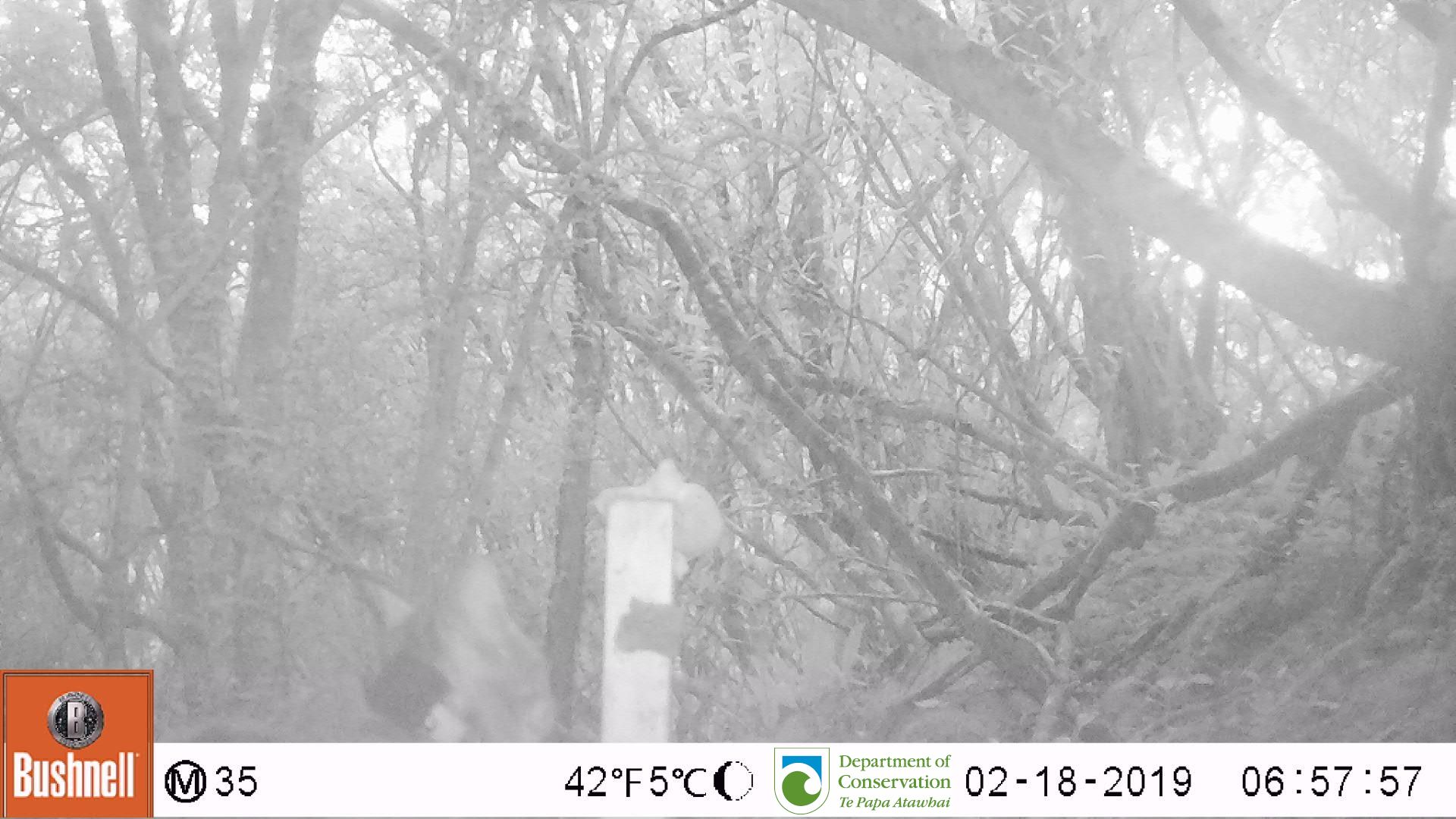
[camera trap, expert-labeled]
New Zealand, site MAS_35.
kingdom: Animalia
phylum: Chordata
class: Mammalia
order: Carnivora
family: Felidae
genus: Felis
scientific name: Felis catus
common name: domestic cat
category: cat